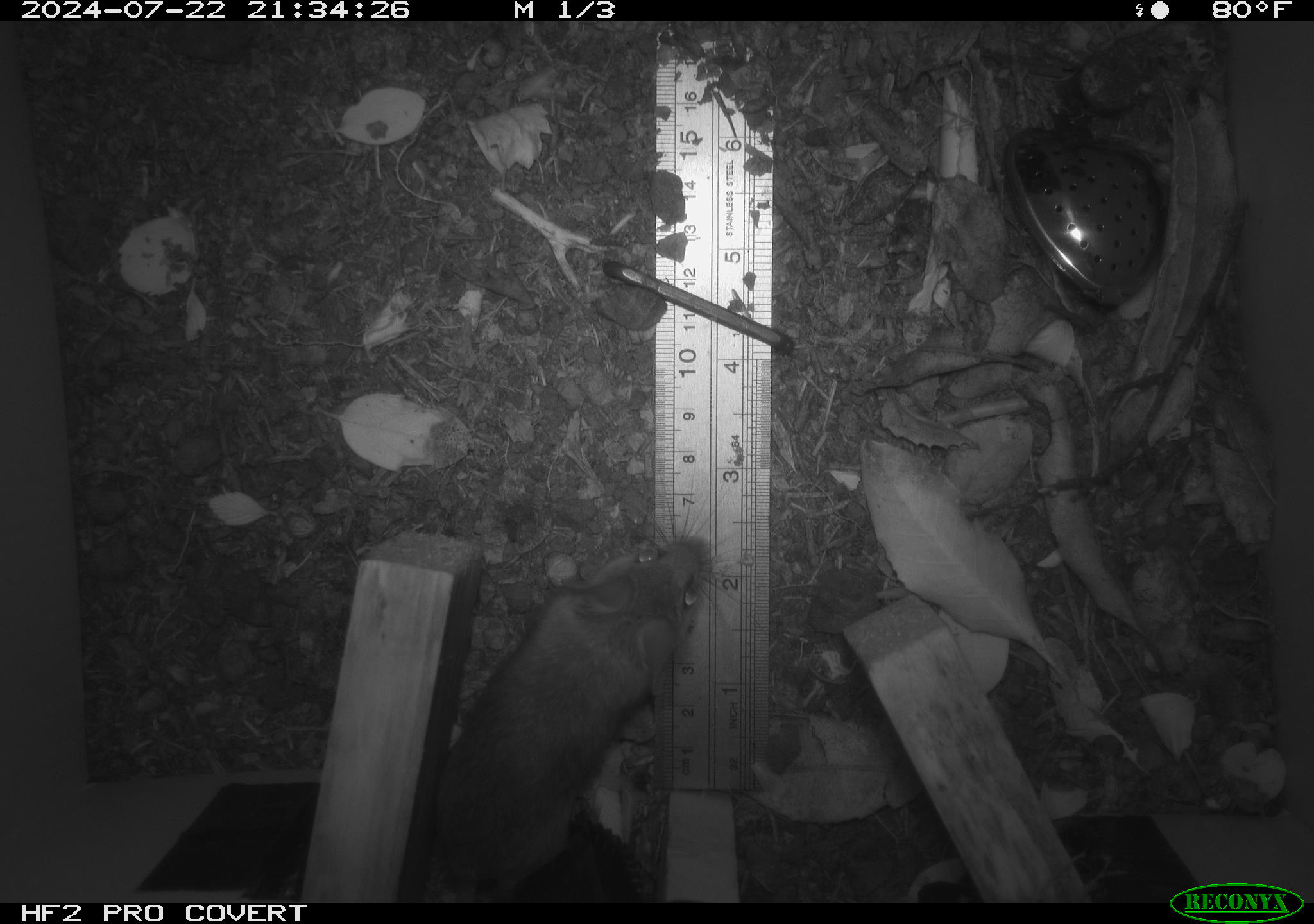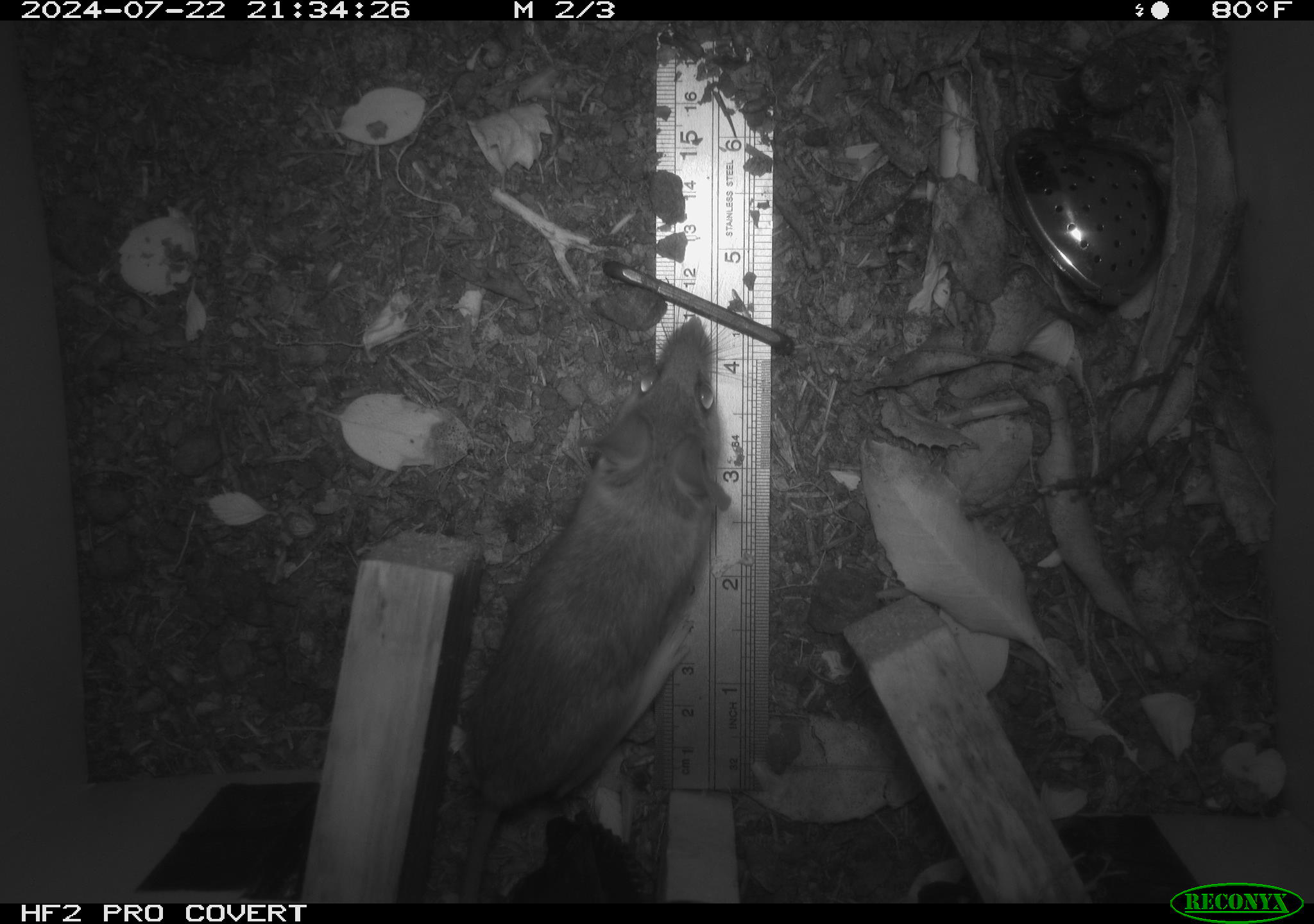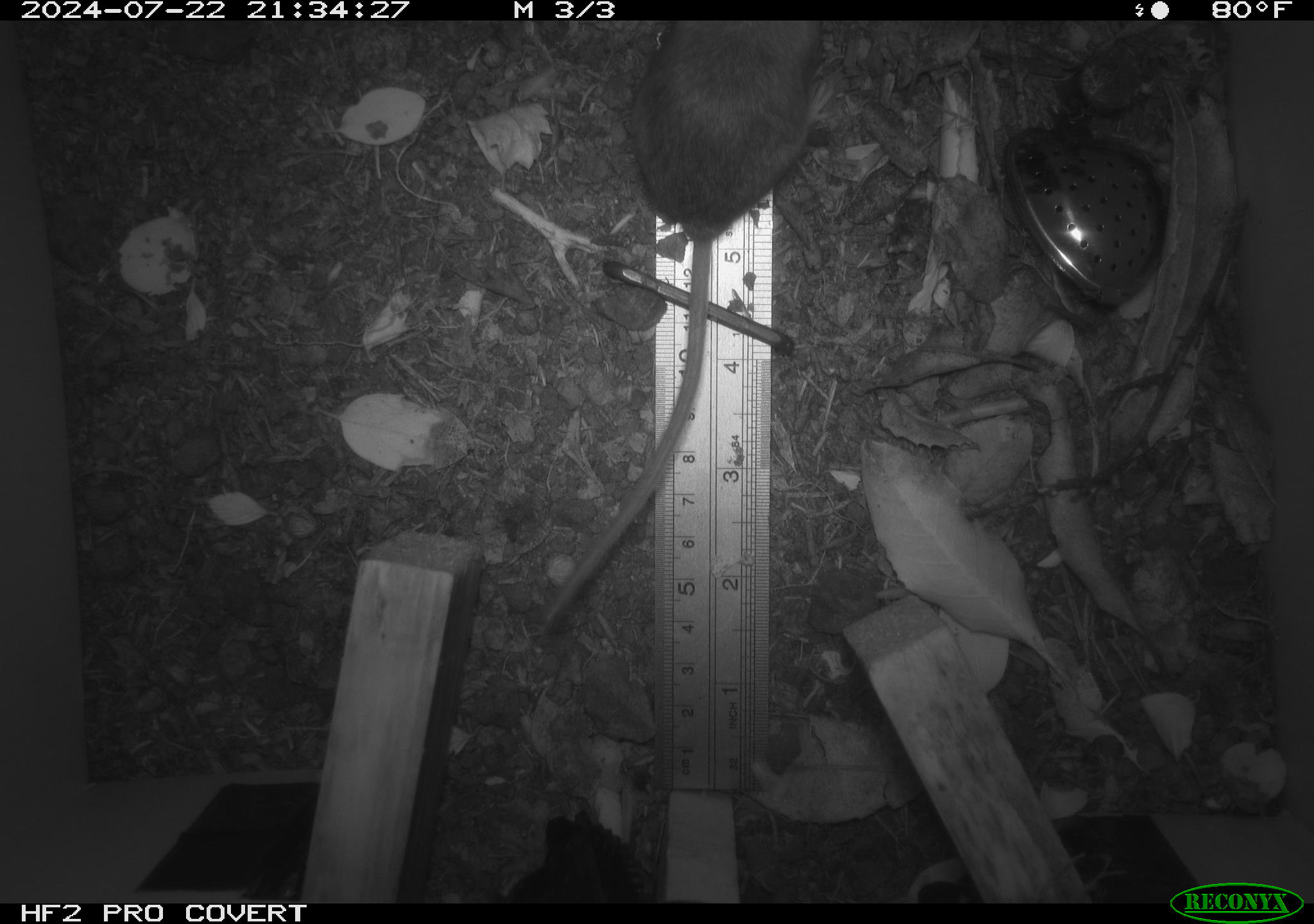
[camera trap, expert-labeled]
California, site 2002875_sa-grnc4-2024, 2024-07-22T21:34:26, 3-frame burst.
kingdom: Animalia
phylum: Chordata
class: Mammalia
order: Rodentia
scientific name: Rodentia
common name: rodent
Rodent (Rodentia).